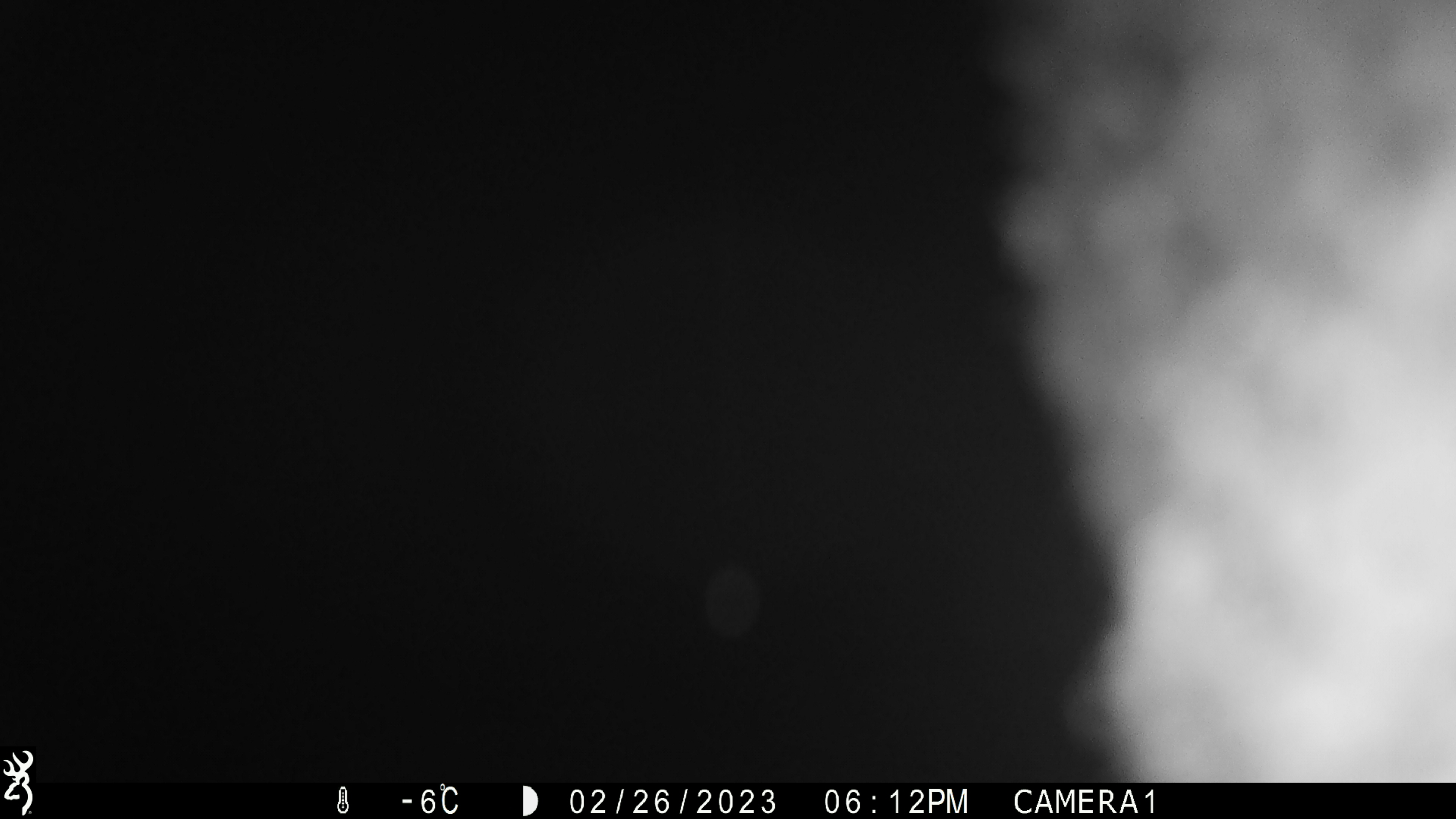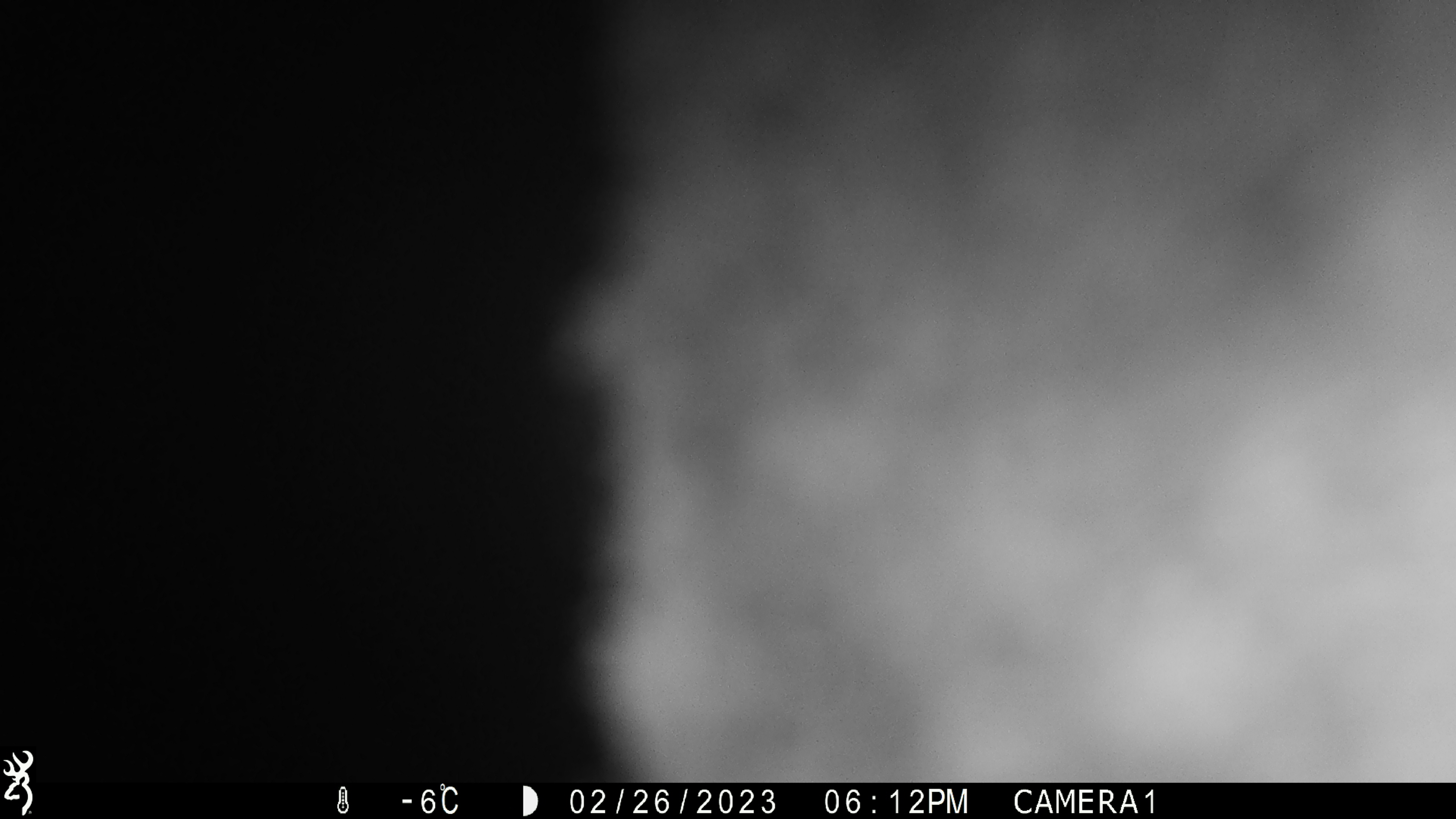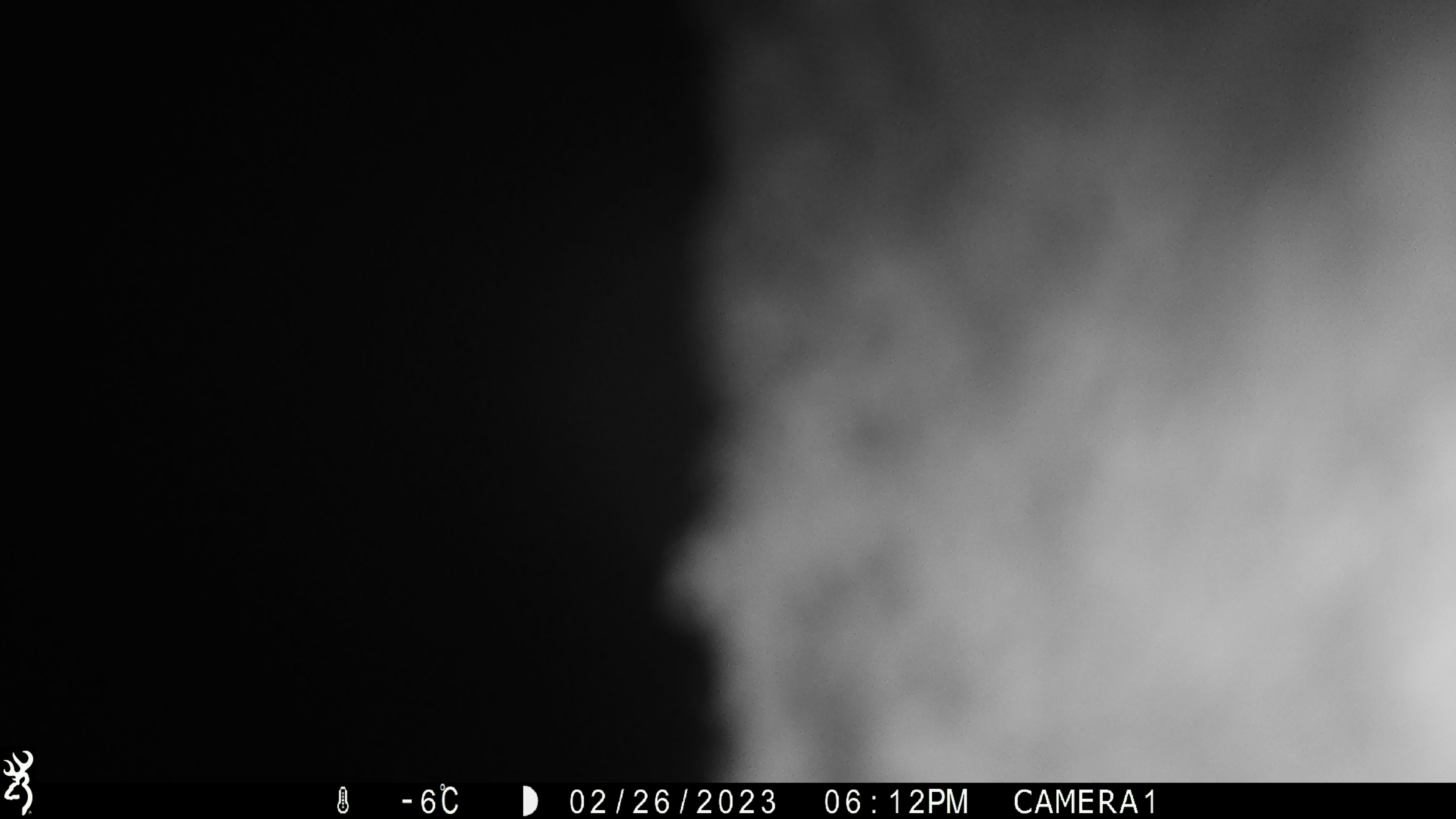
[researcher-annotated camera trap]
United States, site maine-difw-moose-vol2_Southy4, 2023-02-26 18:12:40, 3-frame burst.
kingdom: Animalia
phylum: Chordata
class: Mammalia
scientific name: Mammalia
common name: mammal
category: mammal sp.